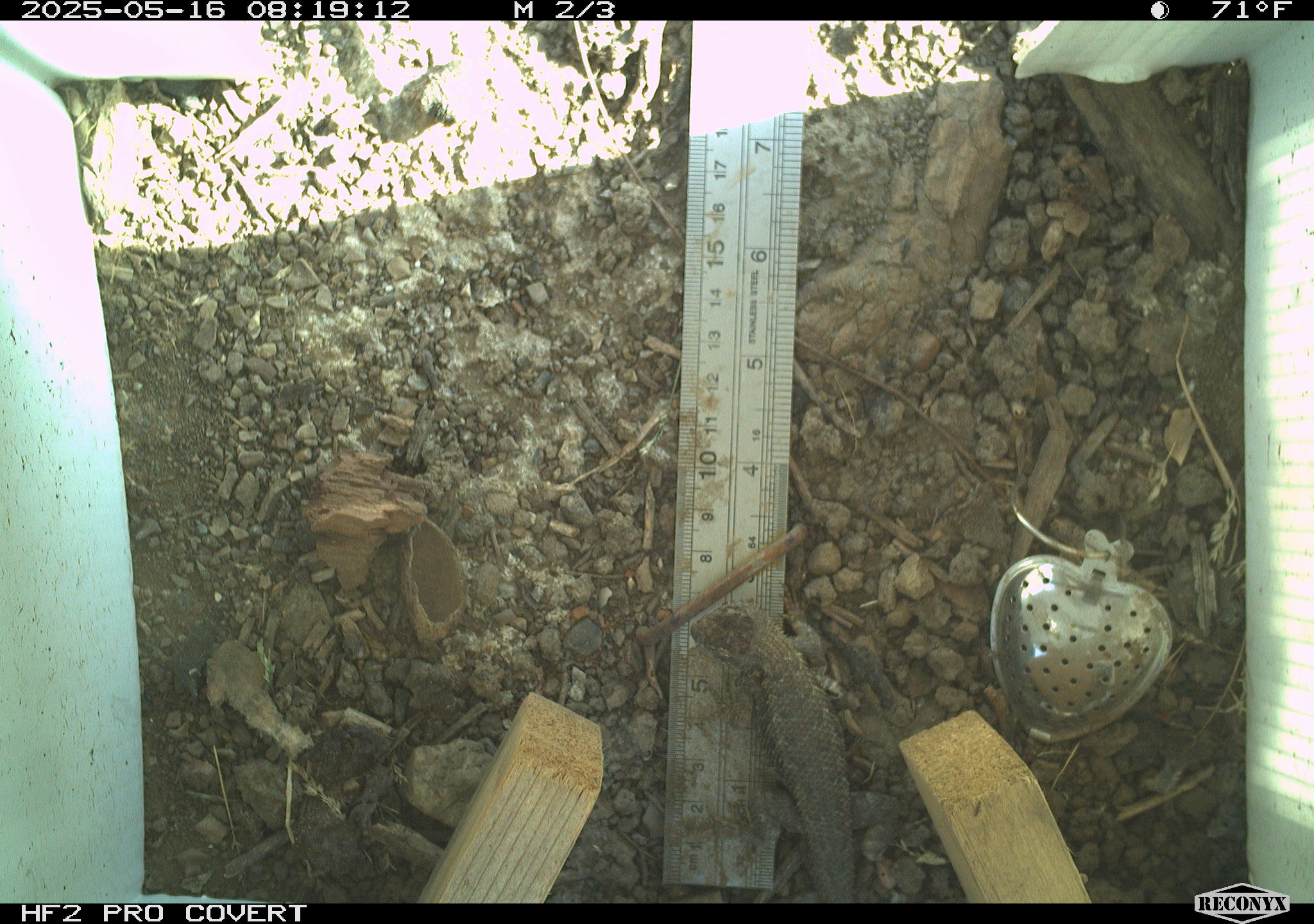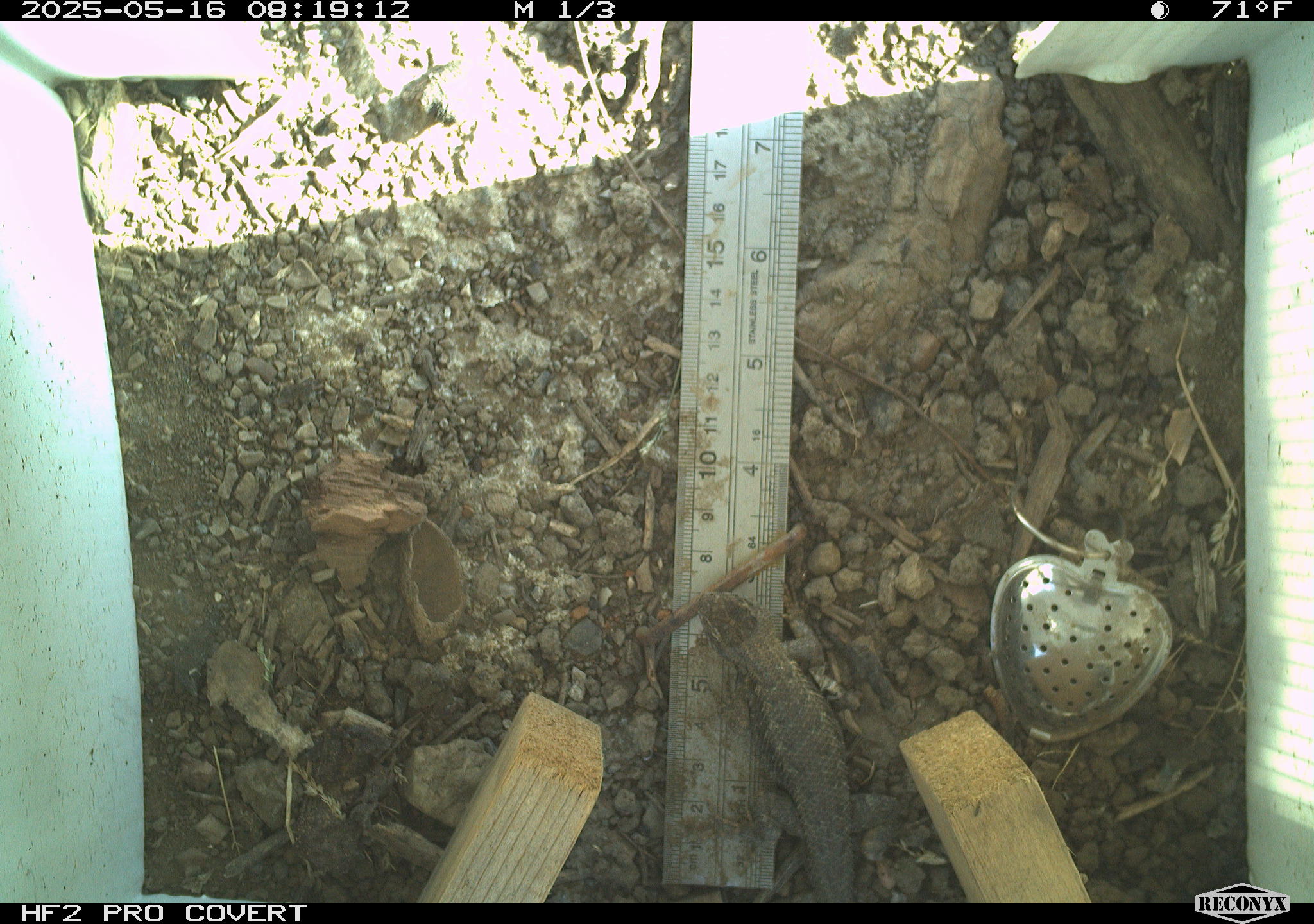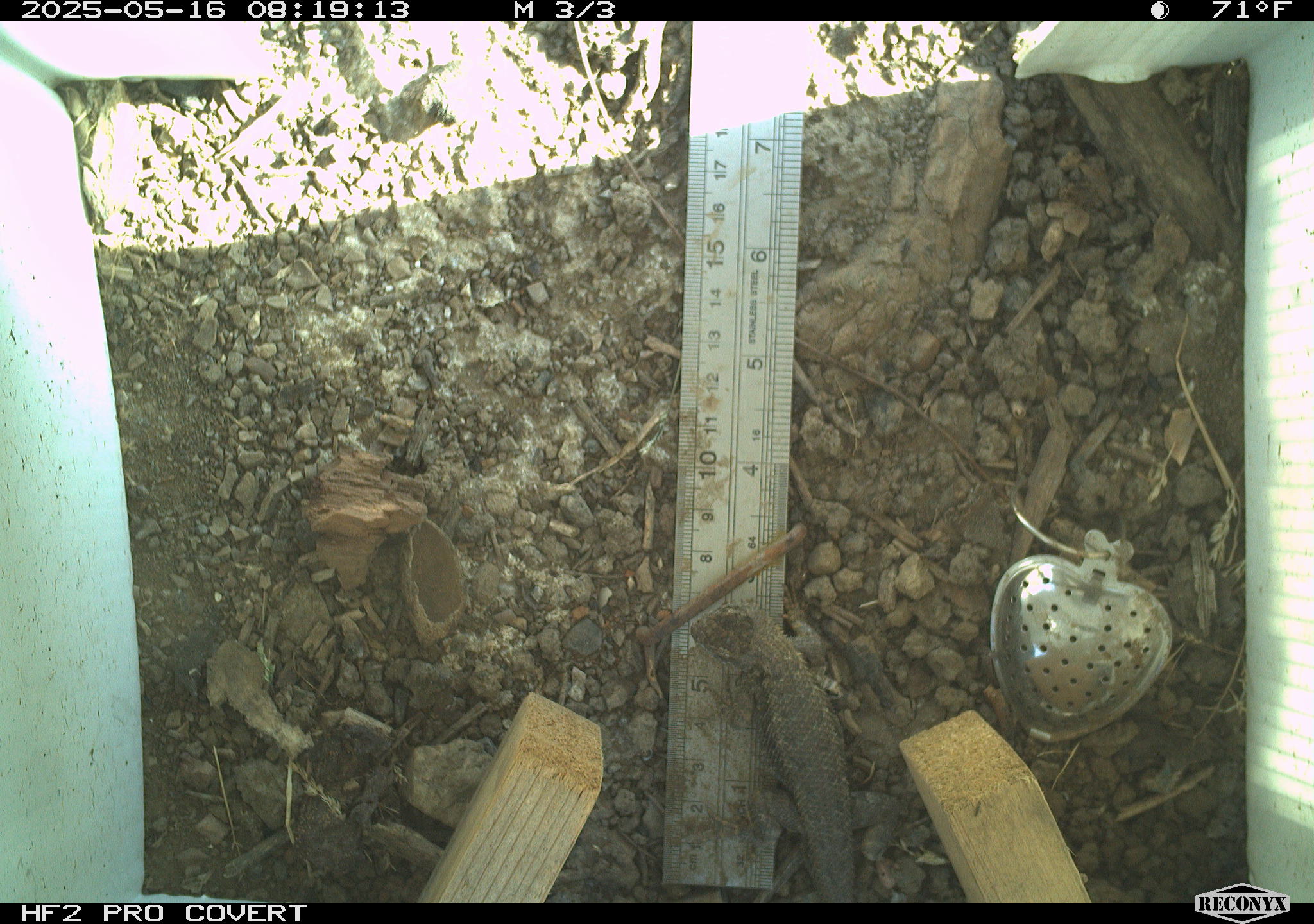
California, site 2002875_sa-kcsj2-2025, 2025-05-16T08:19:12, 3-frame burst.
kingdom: Animalia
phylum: Chordata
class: Reptilia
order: Squamata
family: Phrynosomatidae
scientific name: Phrynosomatidae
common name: north american spiny lizards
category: sceloporus/uta species